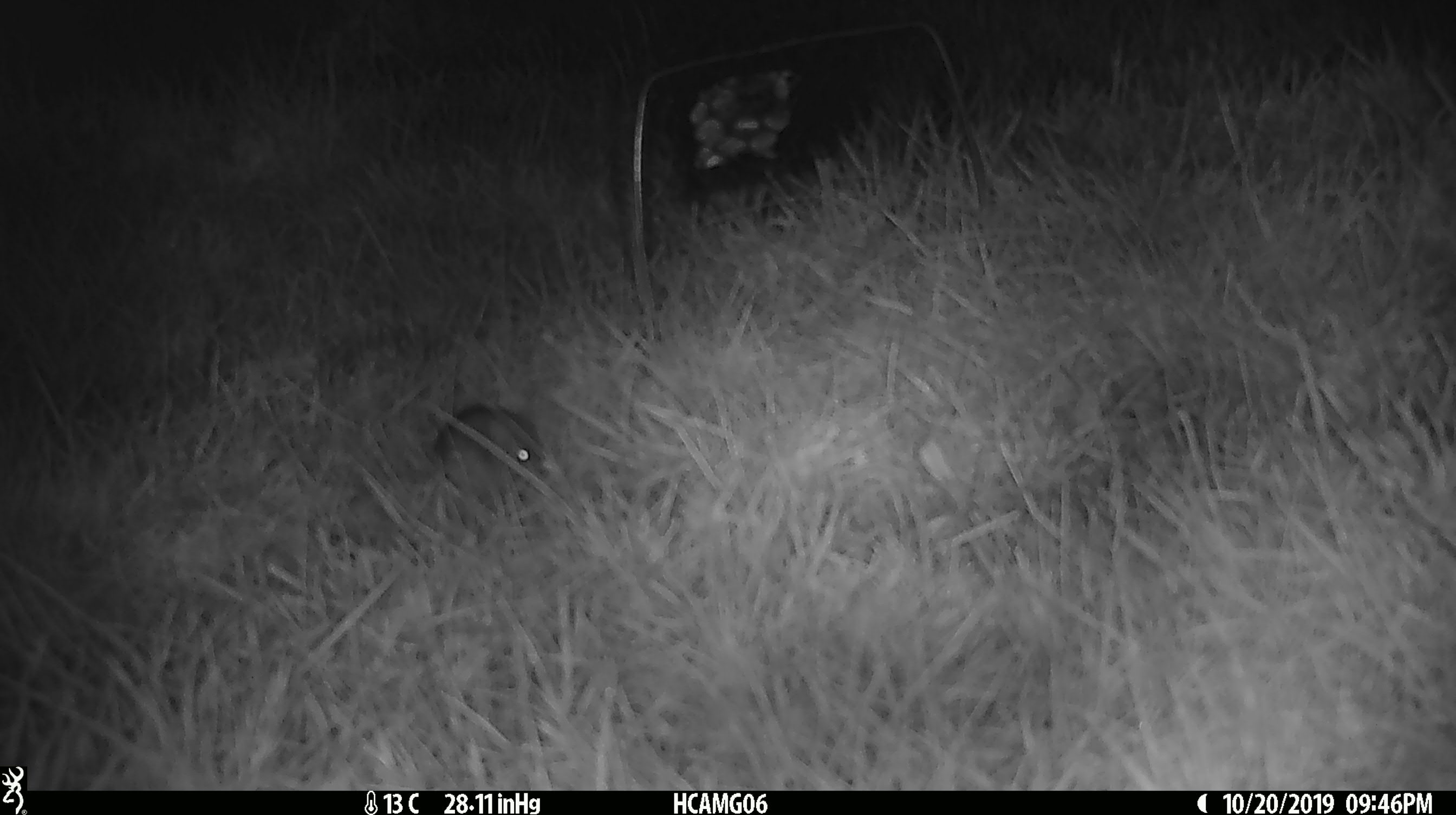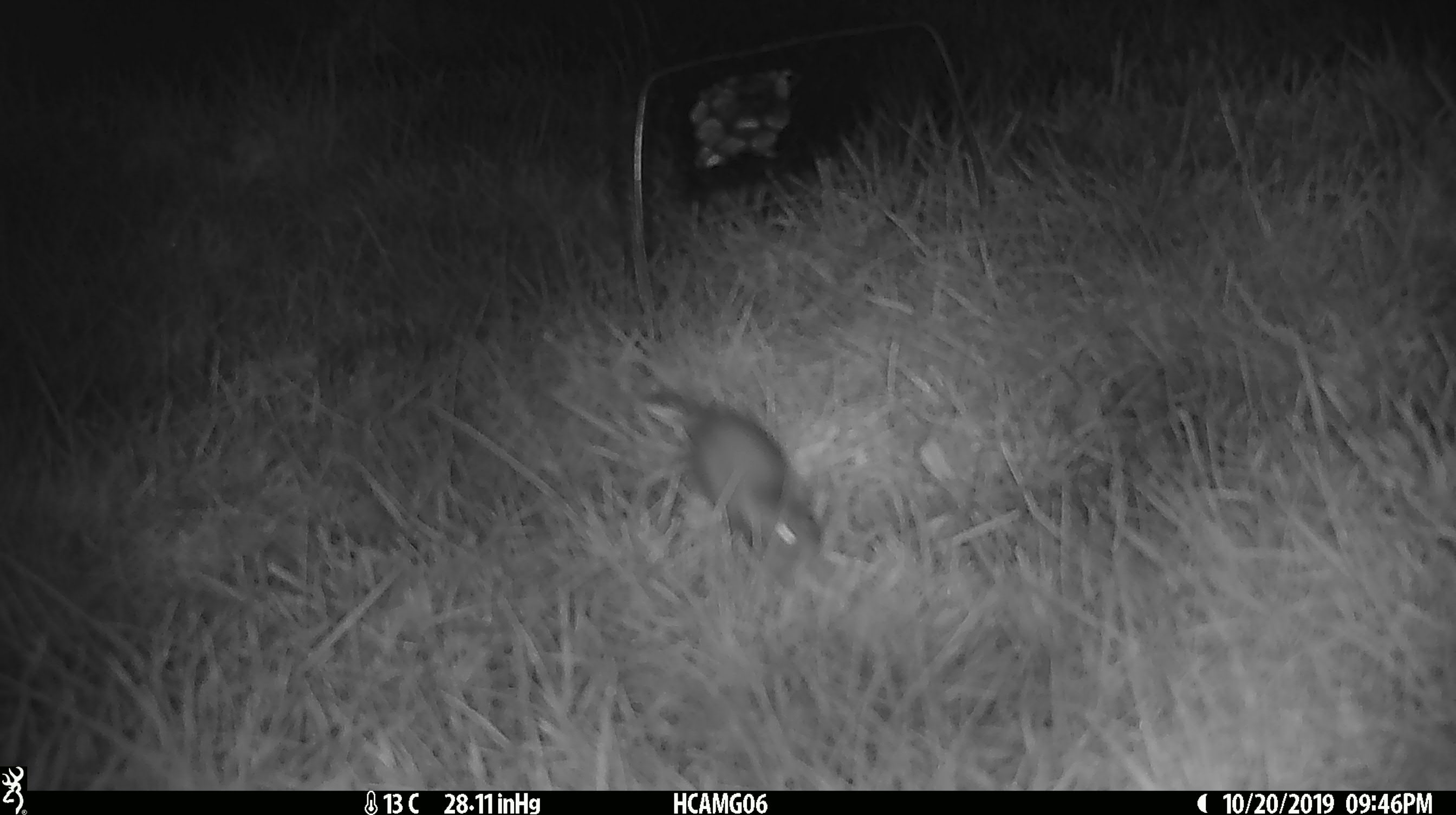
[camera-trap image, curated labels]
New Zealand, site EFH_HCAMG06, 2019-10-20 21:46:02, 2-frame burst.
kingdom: Animalia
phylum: Chordata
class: Mammalia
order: Rodentia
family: Muridae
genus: Mus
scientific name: Mus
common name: mouse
Mouse (Mus).